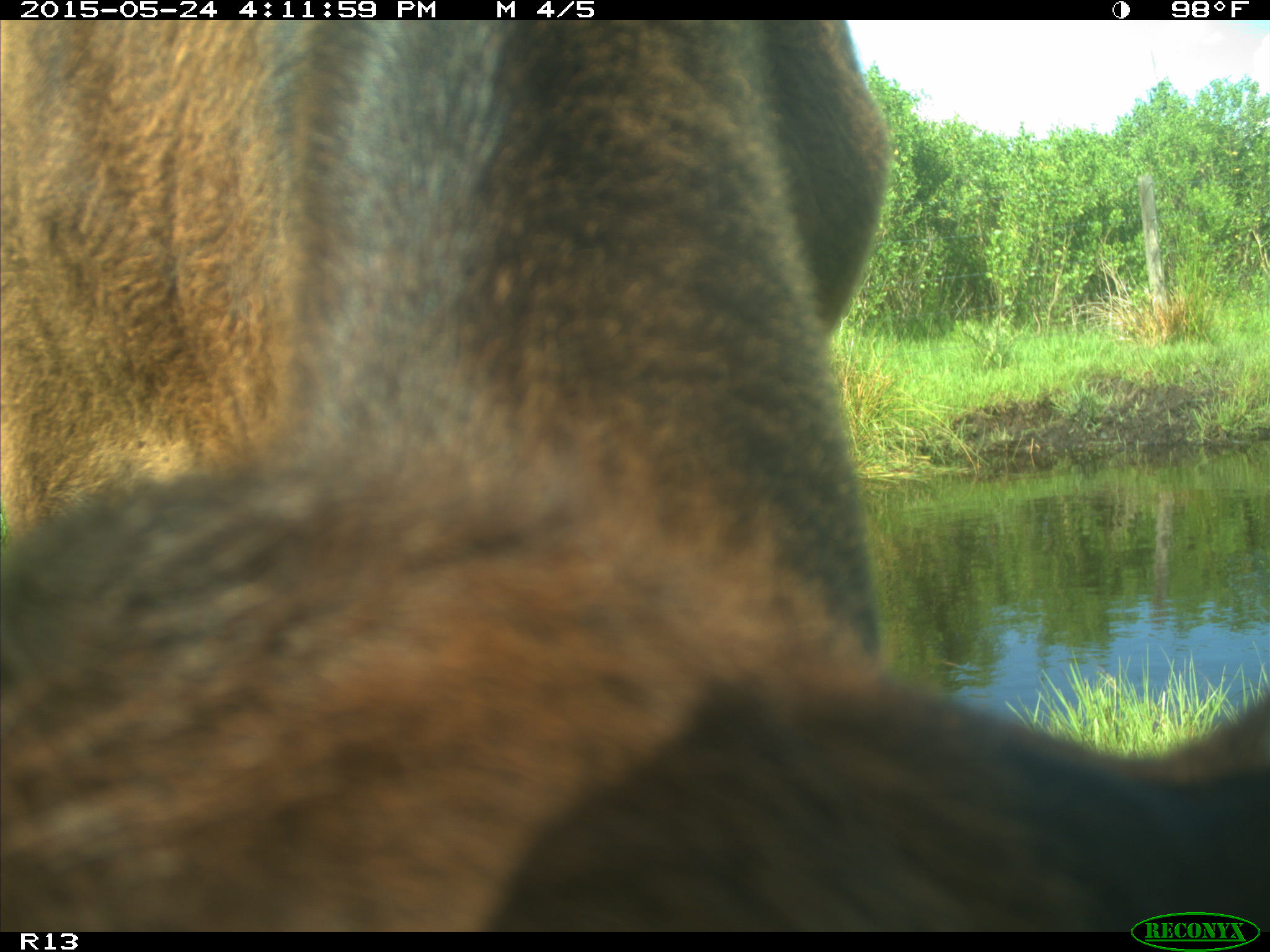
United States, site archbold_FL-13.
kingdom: Animalia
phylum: Chordata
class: Mammalia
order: Artiodactyla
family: Bovidae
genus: Bos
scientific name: Bos taurus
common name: domestic cow